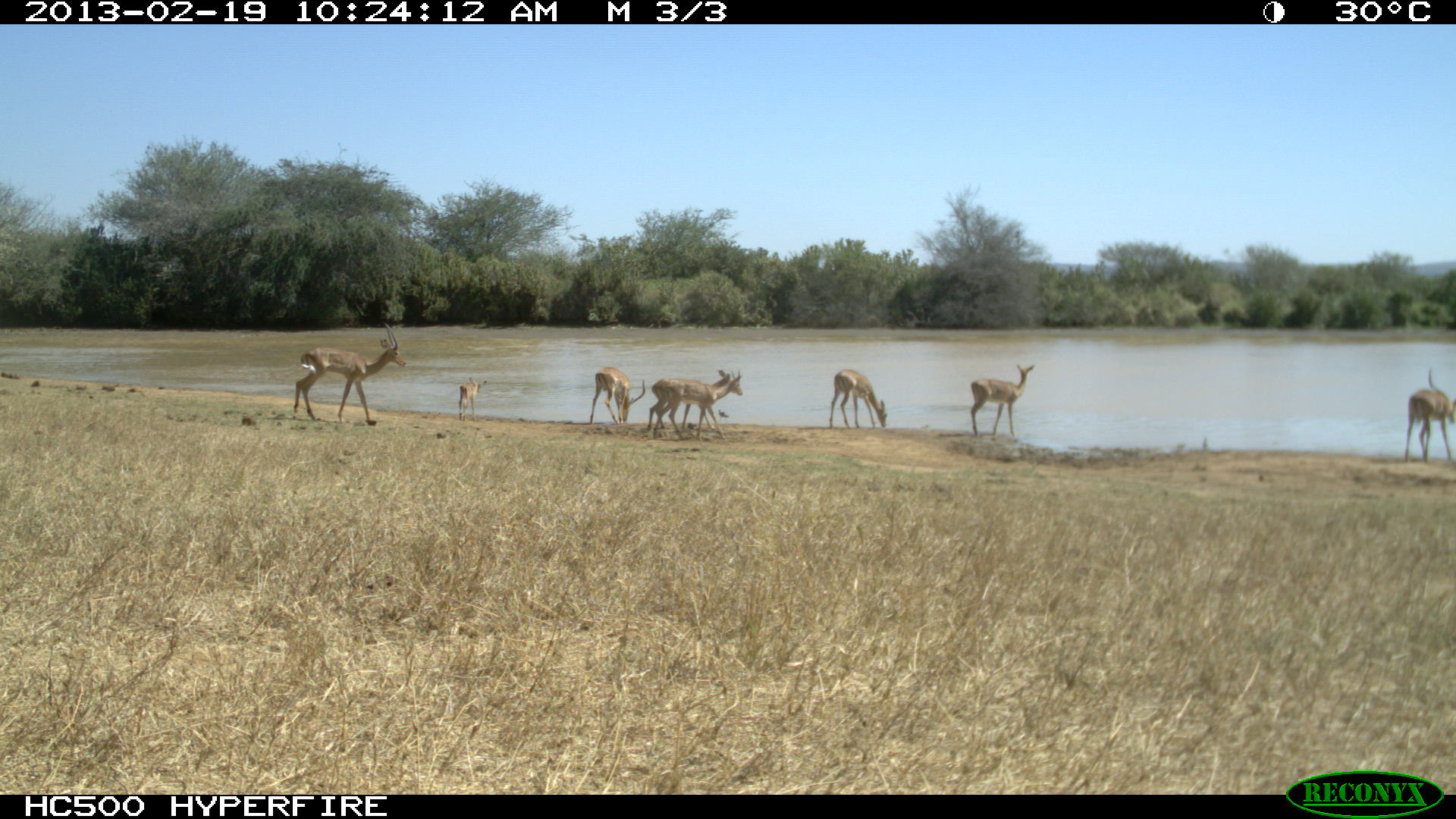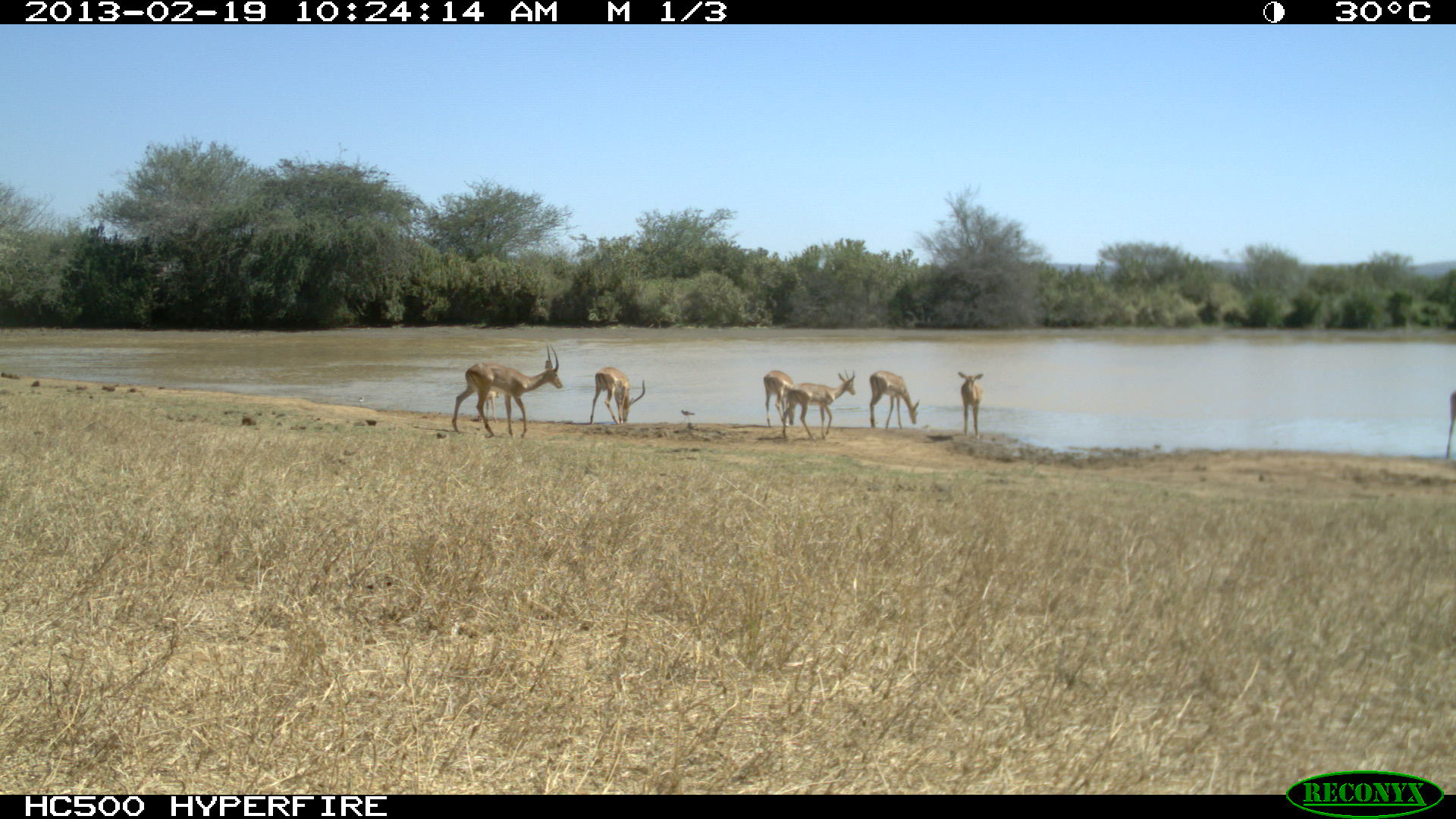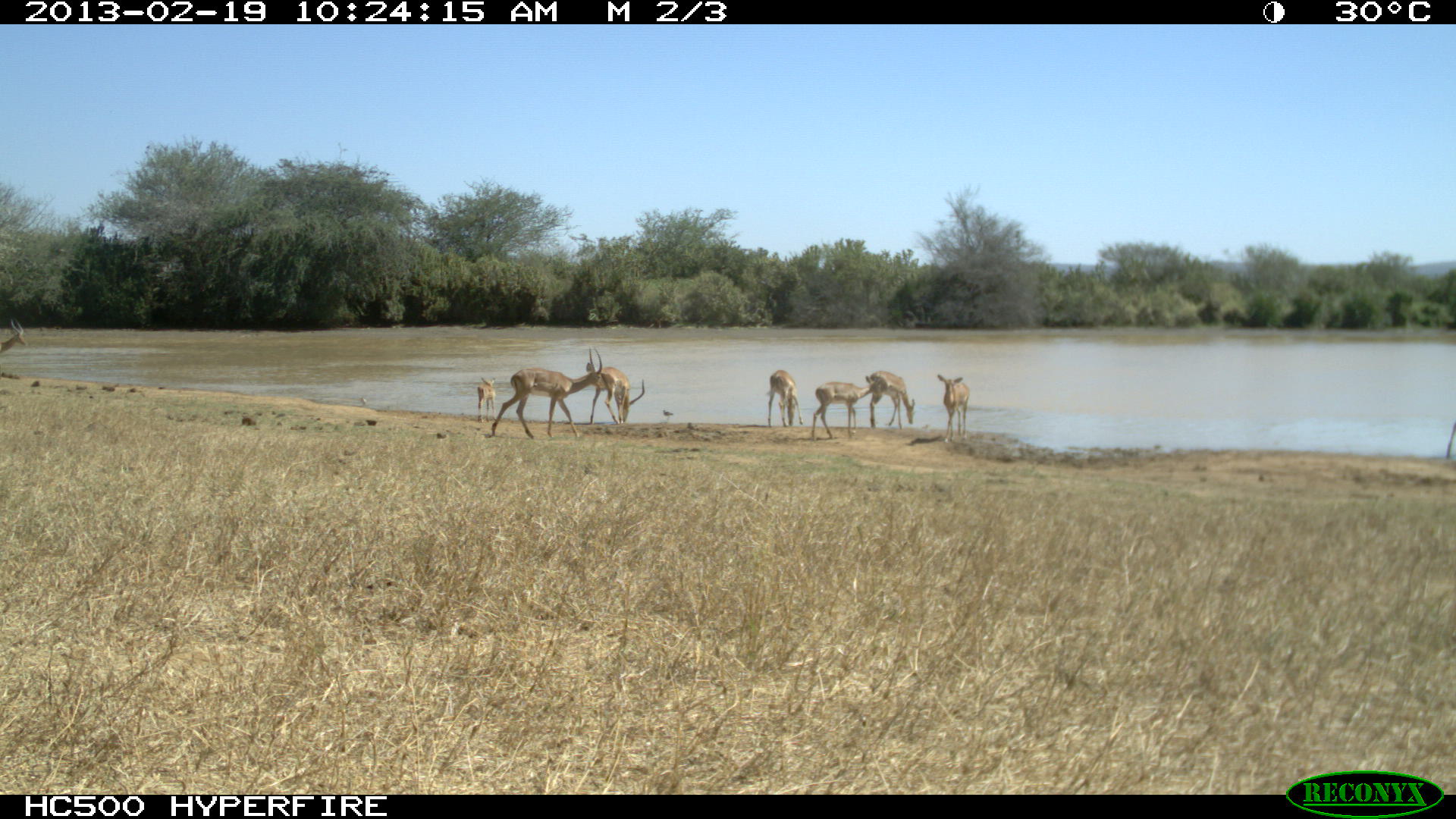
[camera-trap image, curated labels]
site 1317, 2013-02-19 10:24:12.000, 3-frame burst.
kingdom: Animalia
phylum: Chordata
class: Mammalia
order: Artiodactyla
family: Bovidae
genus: Aepyceros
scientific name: Aepyceros melampus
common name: impala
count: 8